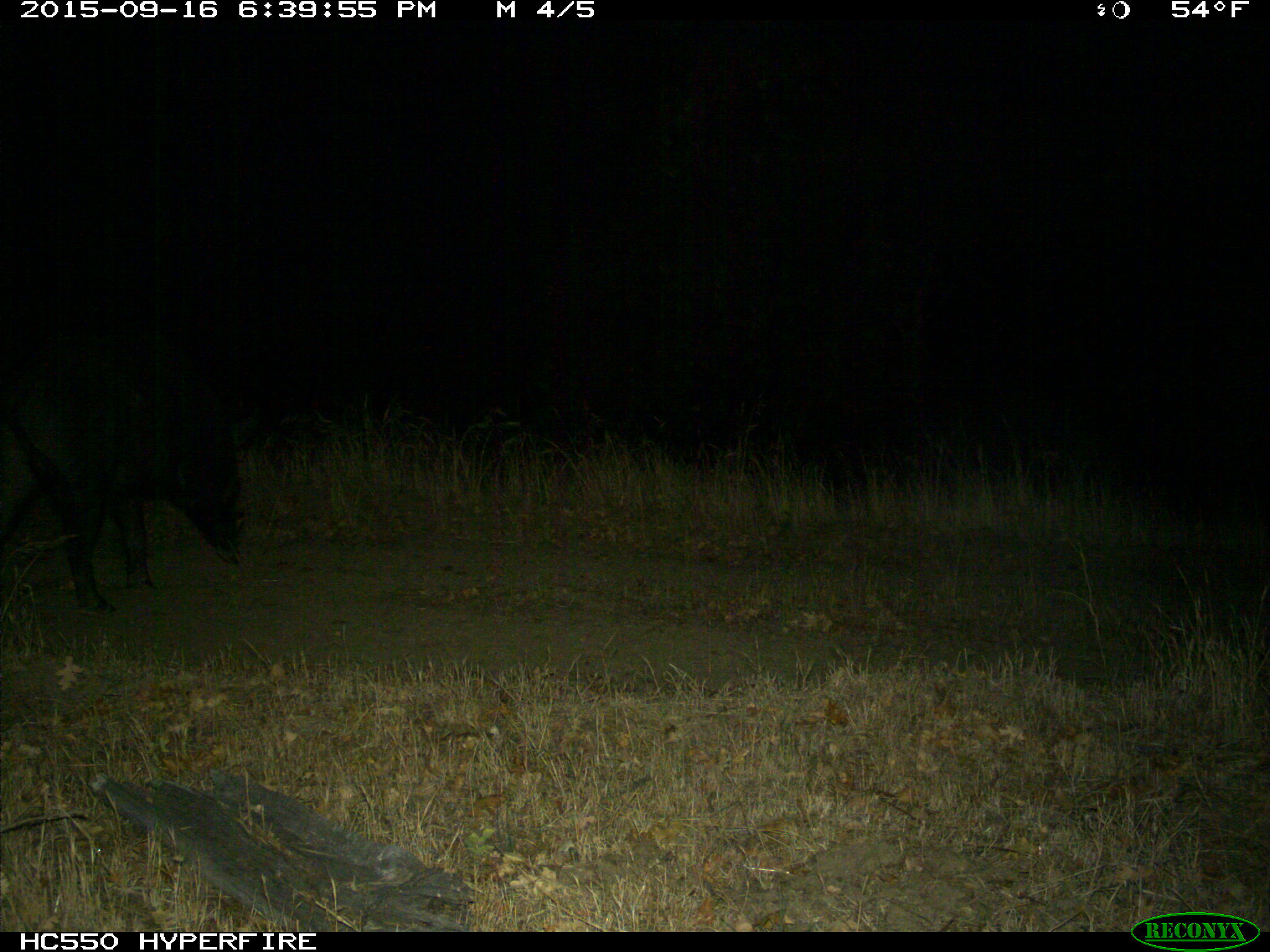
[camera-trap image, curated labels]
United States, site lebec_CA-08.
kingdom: Animalia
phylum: Chordata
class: Mammalia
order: Artiodactyla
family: Suidae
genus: Sus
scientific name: Sus scrofa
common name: wild boar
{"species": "Sus scrofa (wild boar)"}